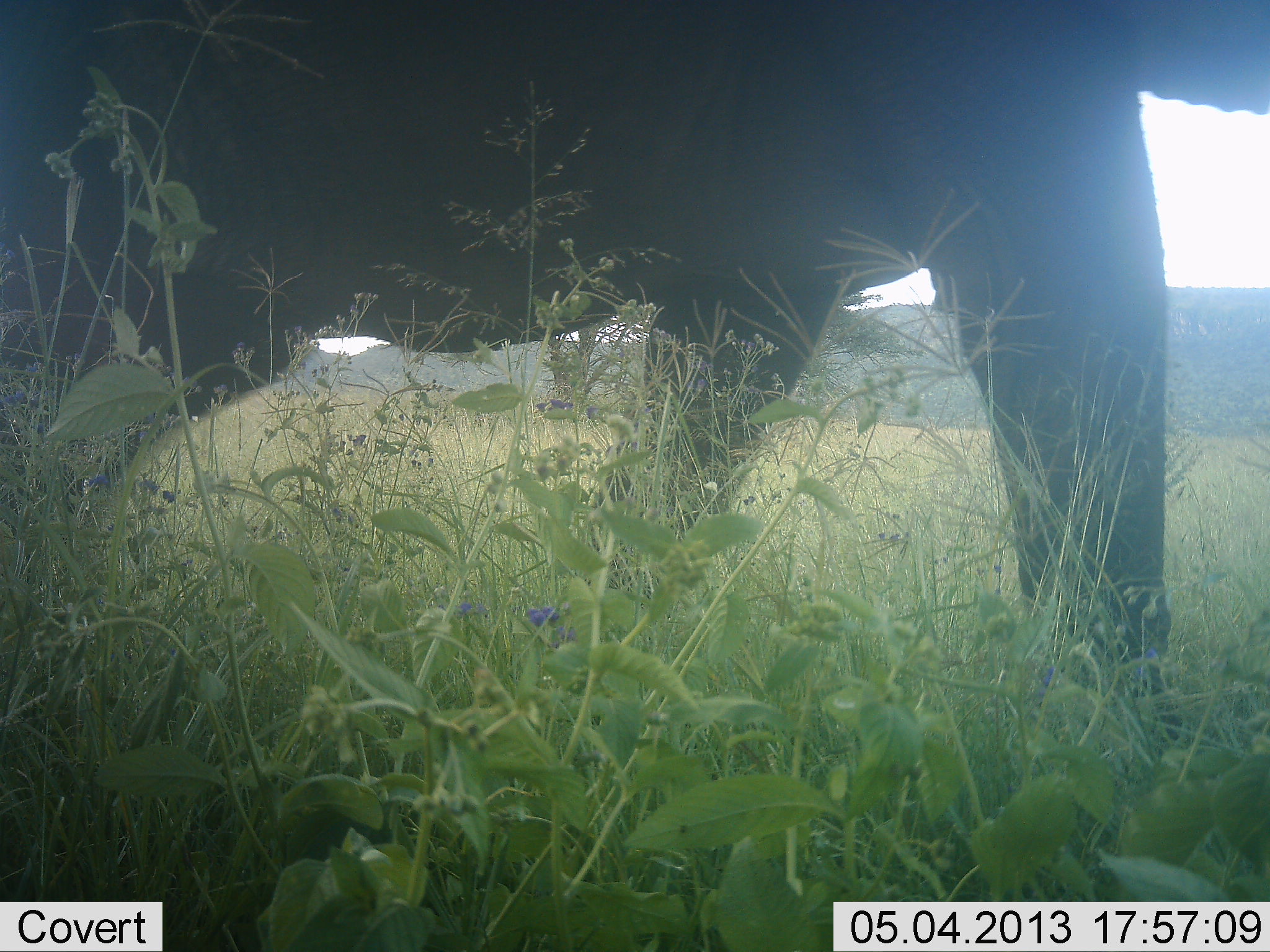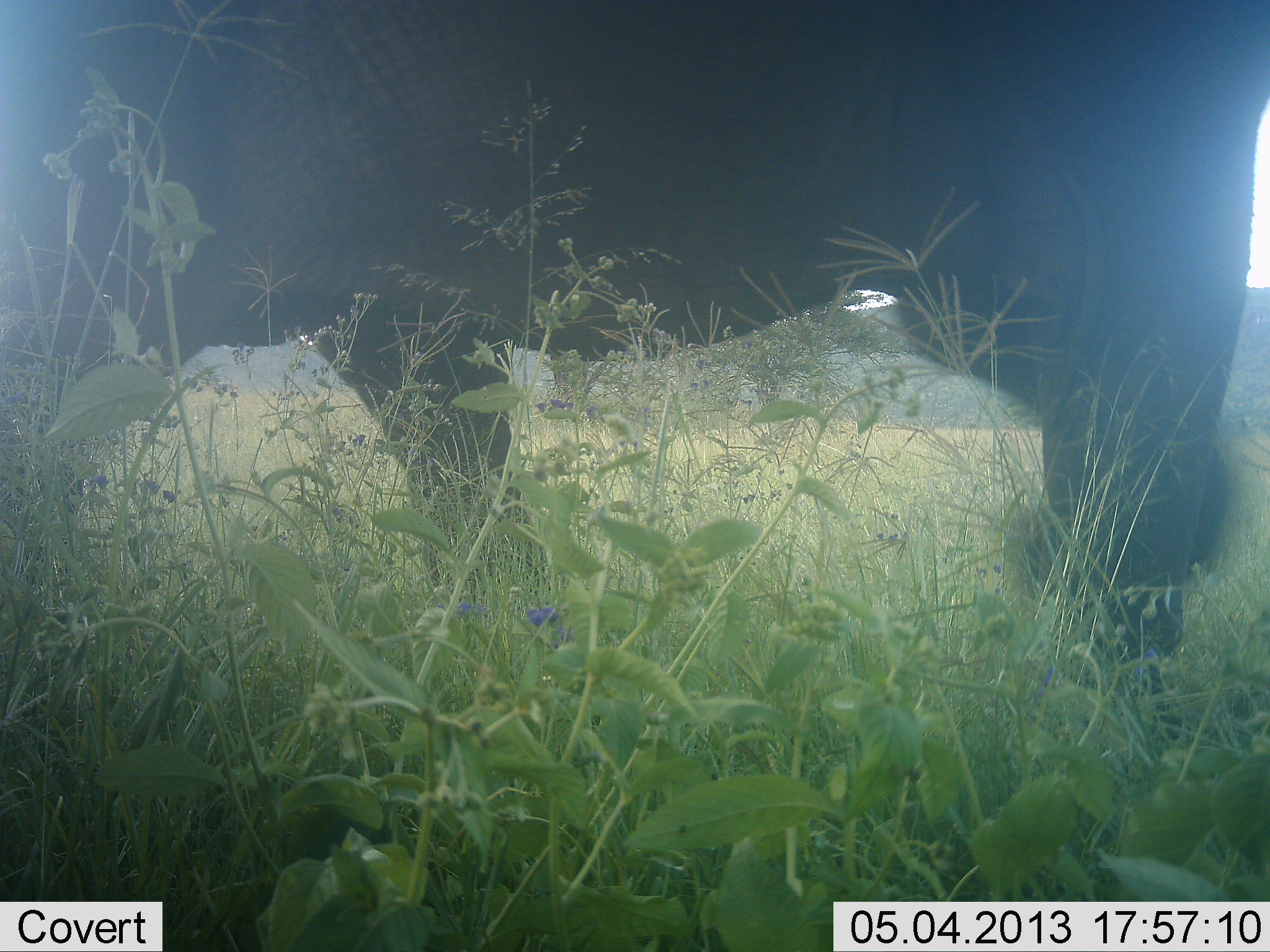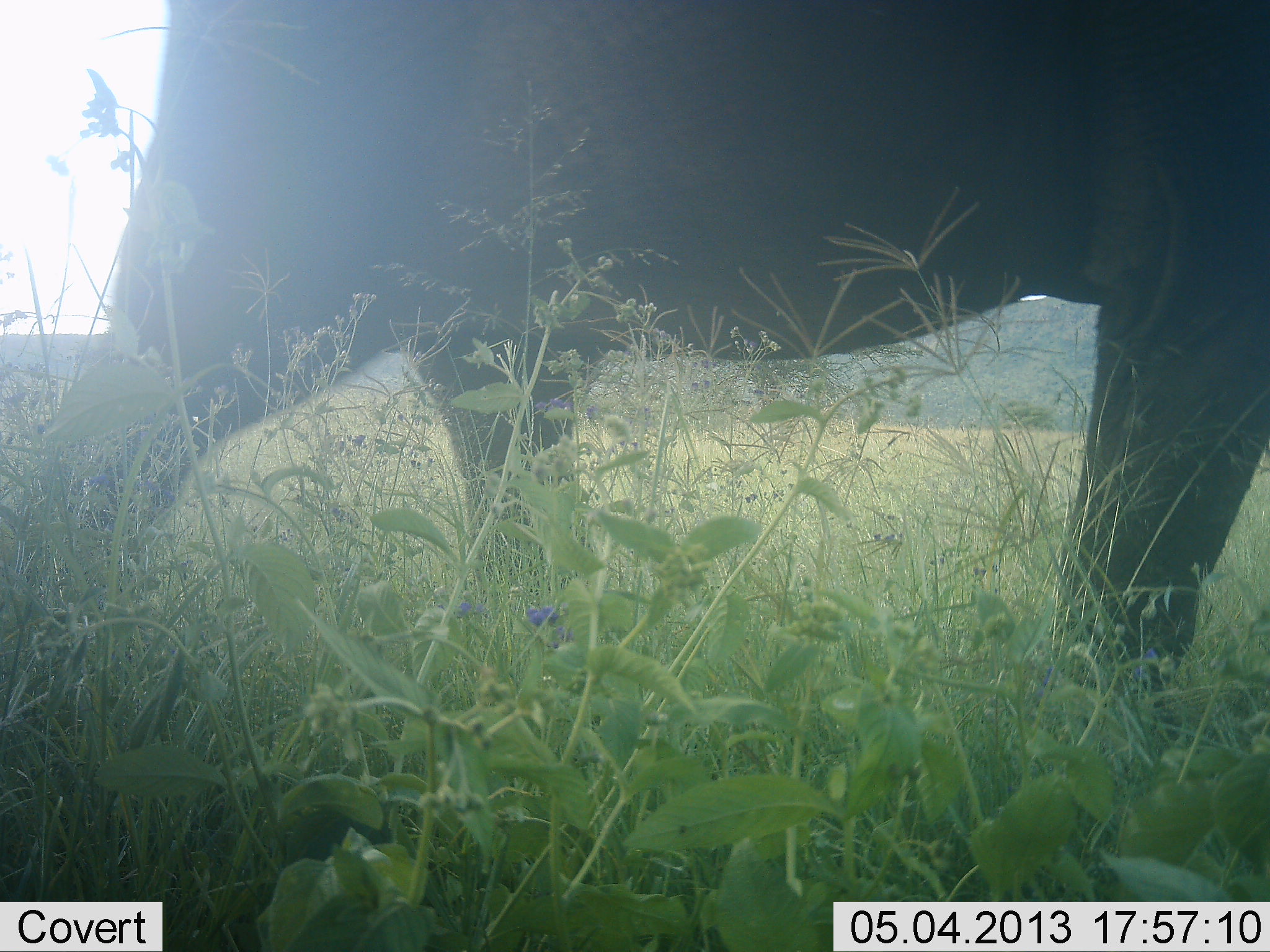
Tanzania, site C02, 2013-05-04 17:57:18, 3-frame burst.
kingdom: Animalia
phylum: Chordata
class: Mammalia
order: Proboscidea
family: Elephantidae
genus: Loxodonta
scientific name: Loxodonta africana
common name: african bush elephant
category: elephant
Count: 1.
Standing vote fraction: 10%.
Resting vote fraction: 0%.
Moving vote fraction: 90%.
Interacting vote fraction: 0%.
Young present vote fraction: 0%.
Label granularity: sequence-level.